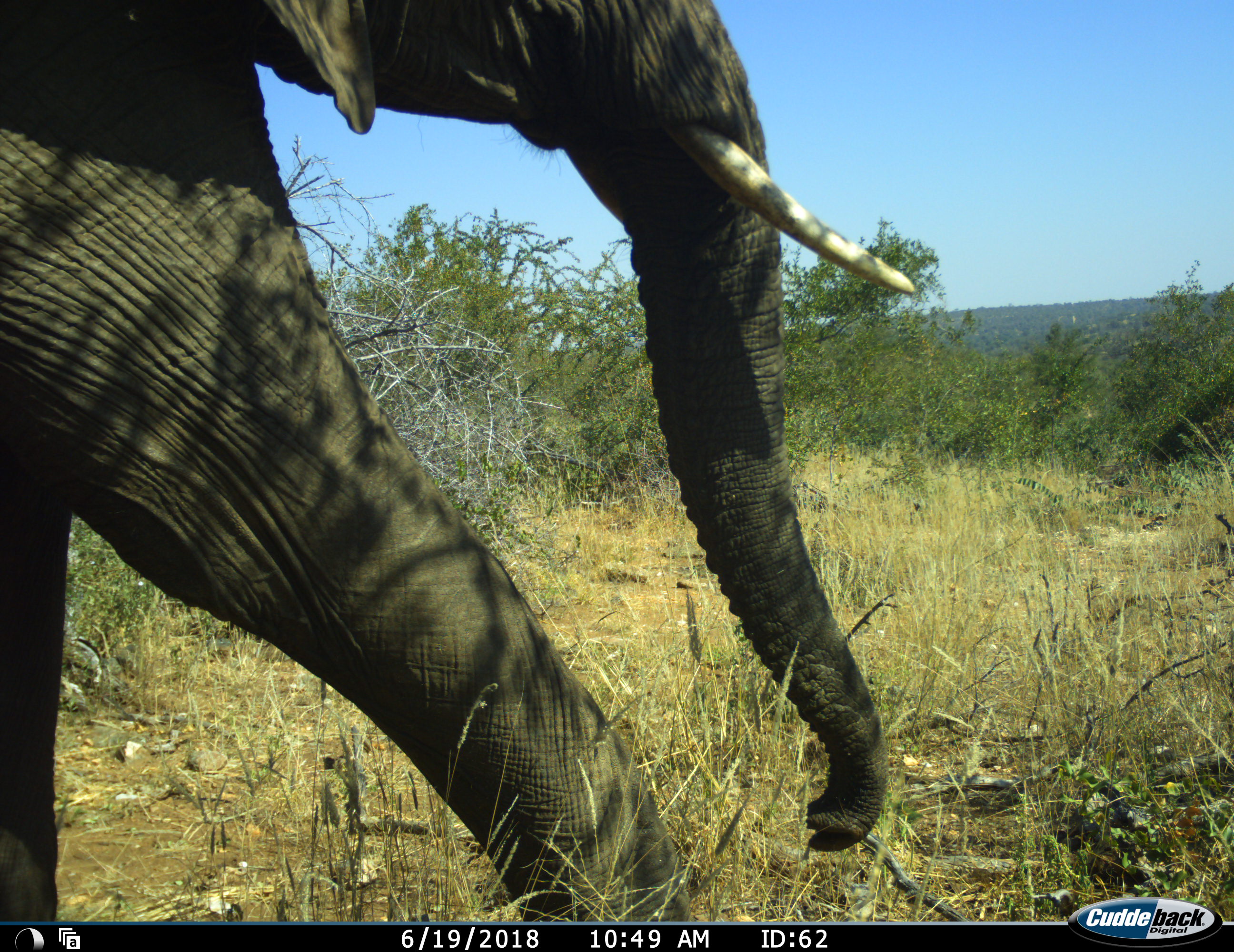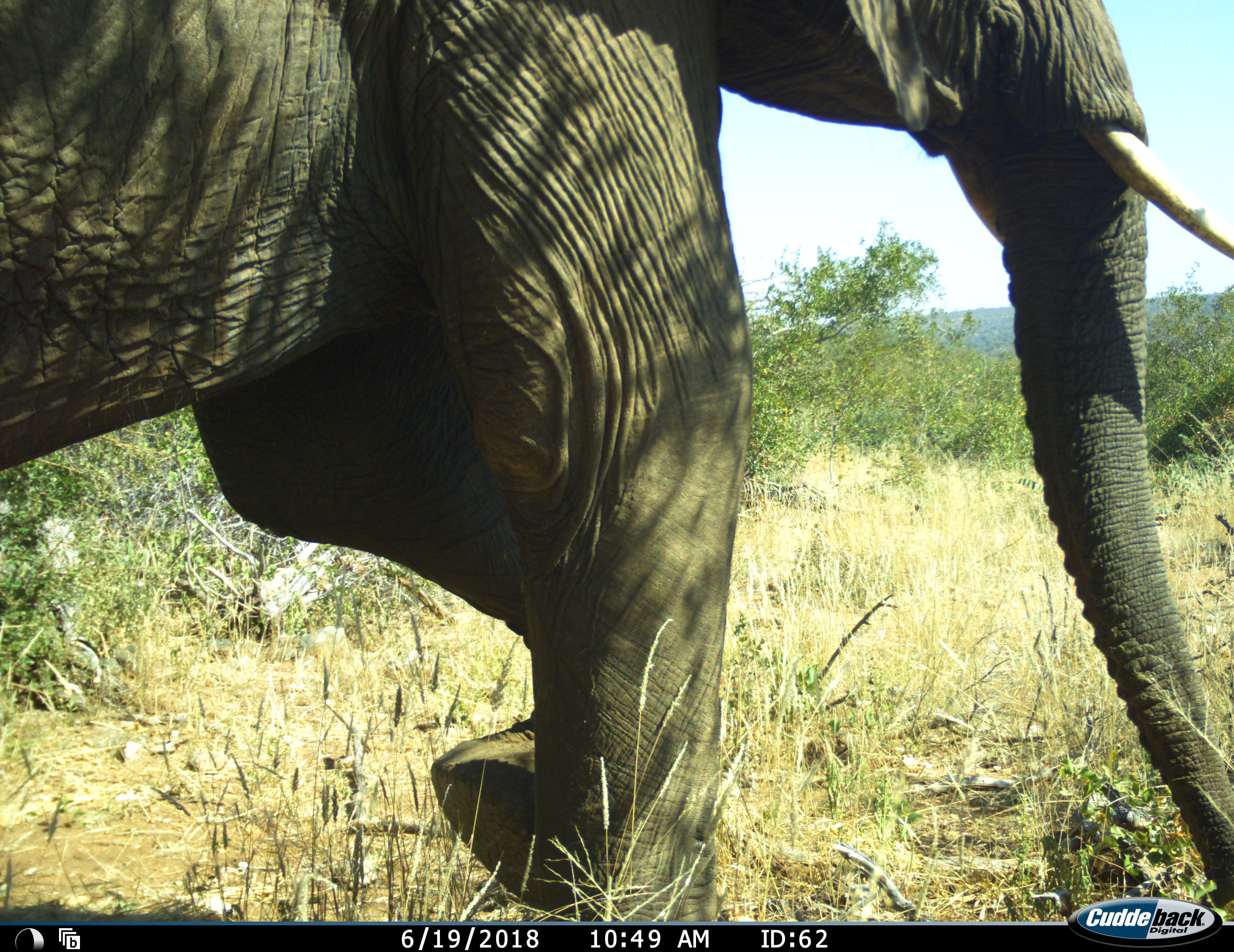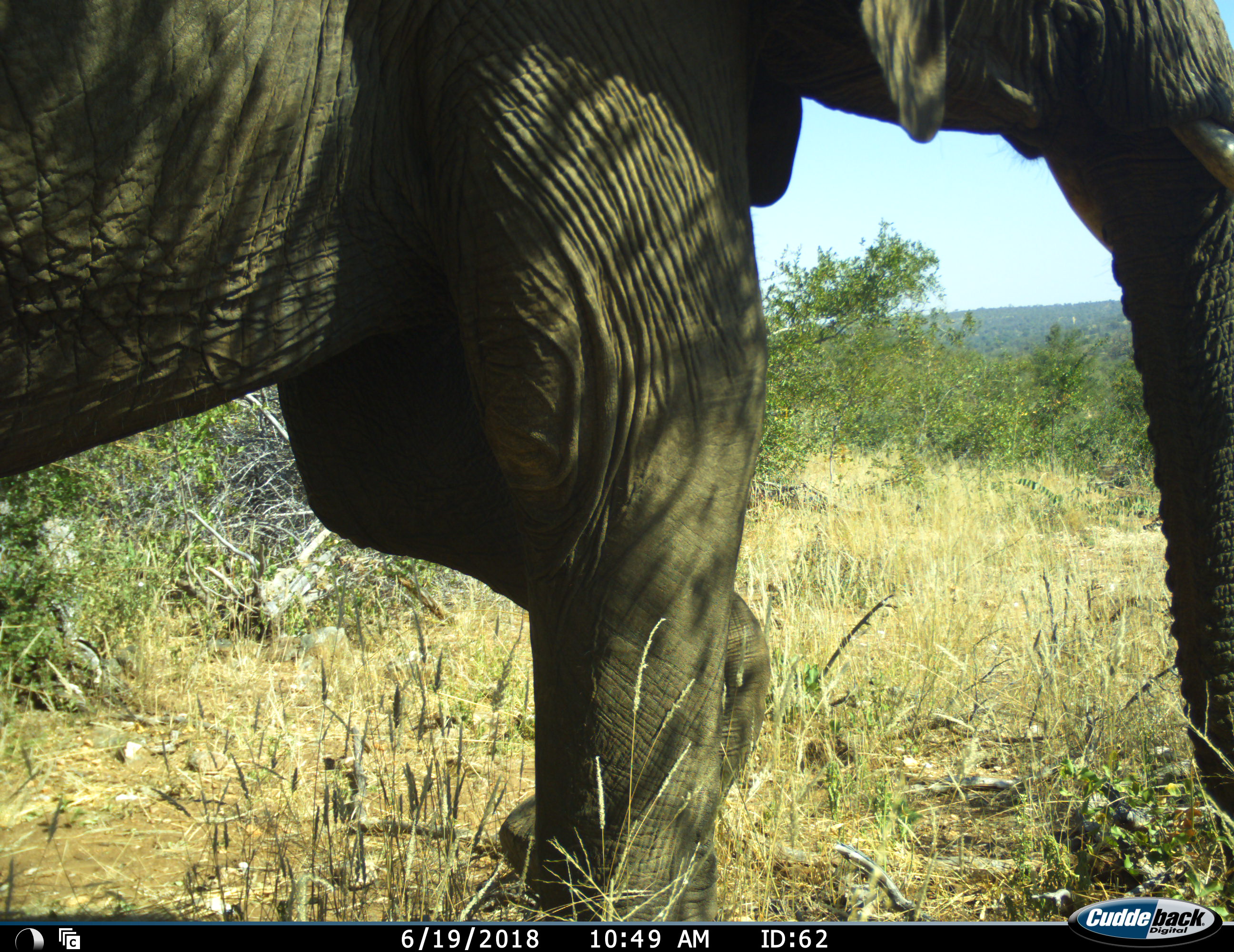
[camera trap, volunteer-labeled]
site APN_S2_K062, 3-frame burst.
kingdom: Animalia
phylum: Chordata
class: Mammalia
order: Proboscidea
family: Elephantidae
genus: Loxodonta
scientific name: Loxodonta africana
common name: african bush elephant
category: elephant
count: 1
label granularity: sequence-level